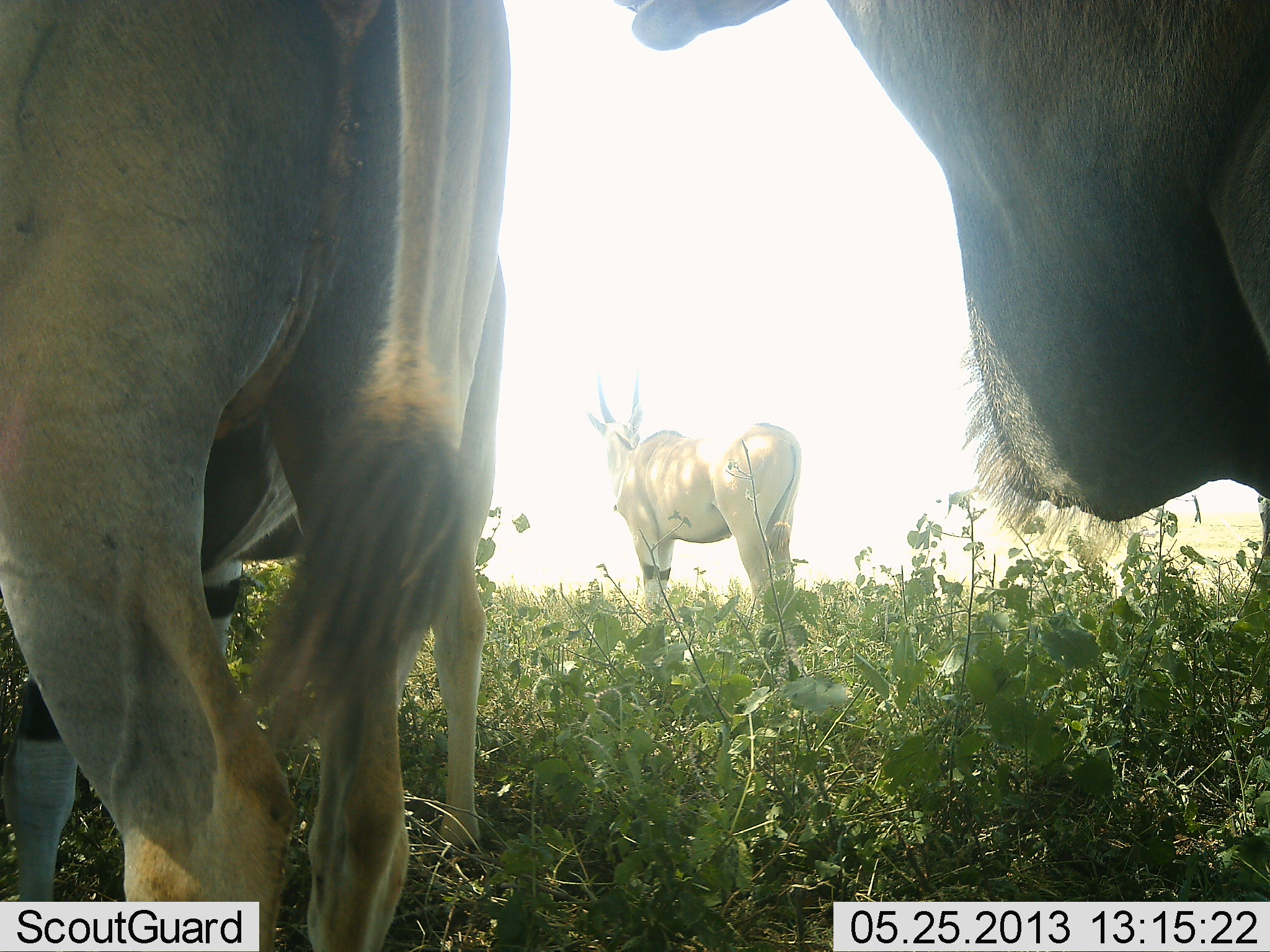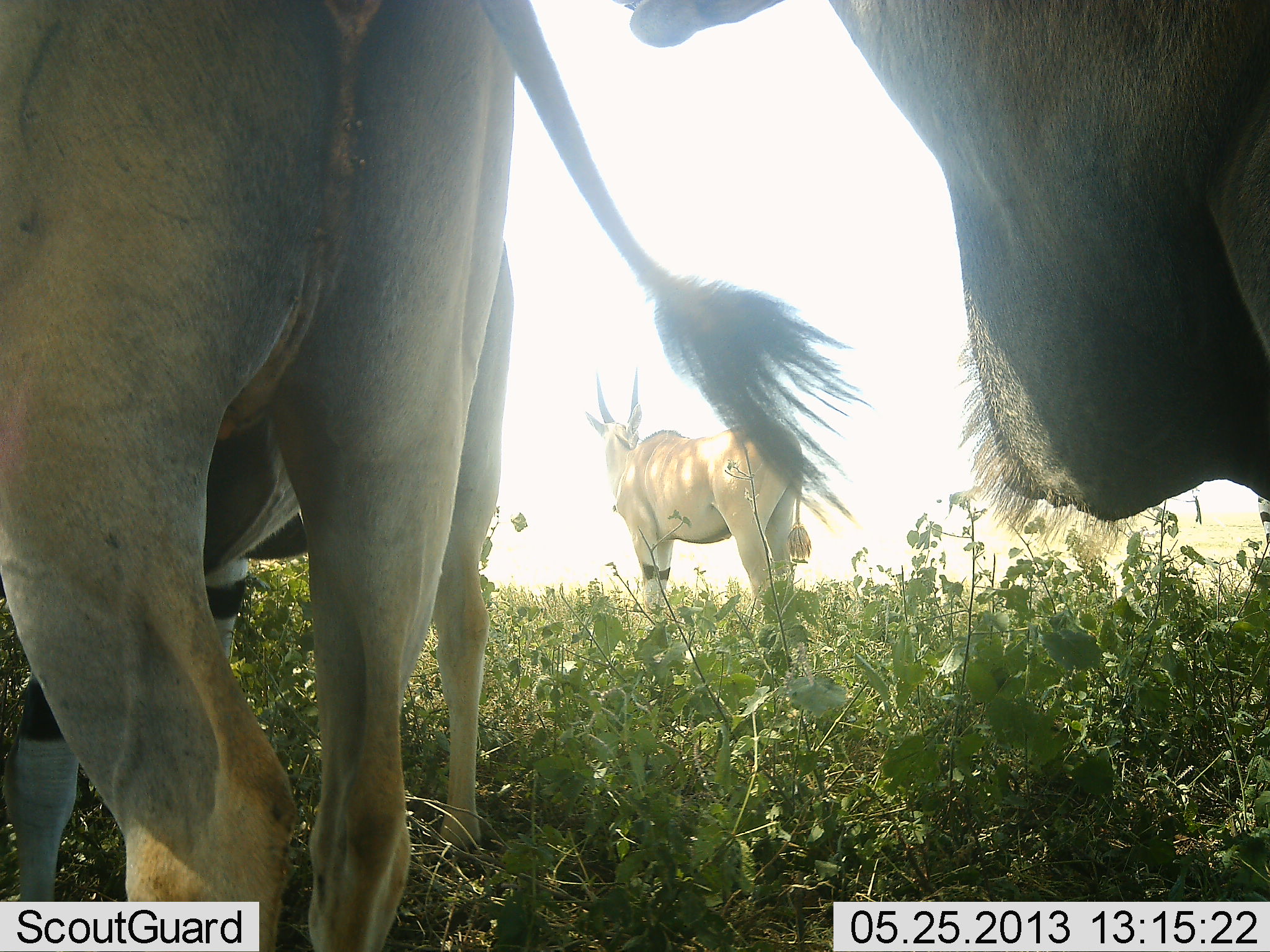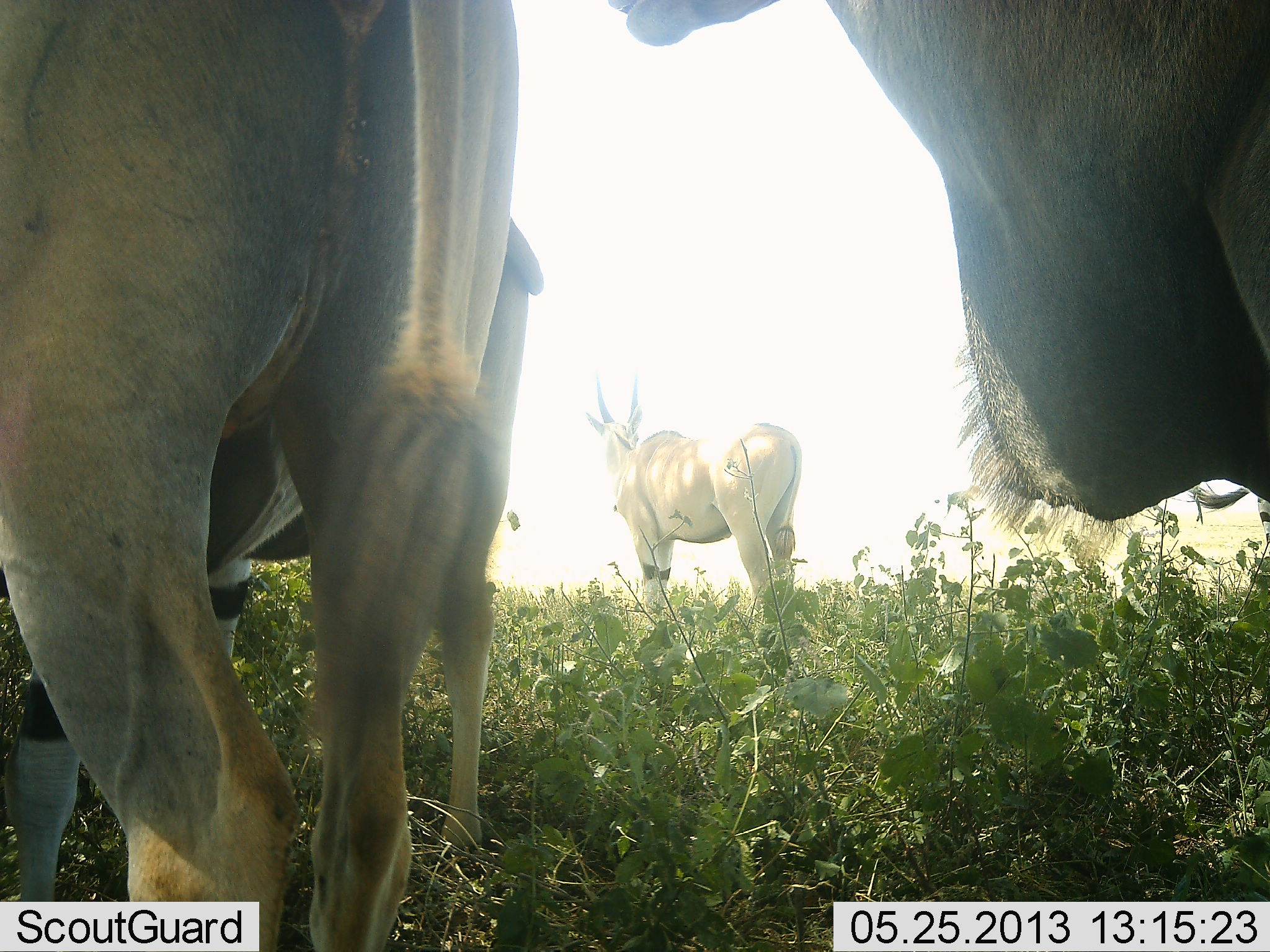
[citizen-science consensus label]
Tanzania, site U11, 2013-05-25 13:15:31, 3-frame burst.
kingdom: Animalia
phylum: Chordata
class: Mammalia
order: Artiodactyla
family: Bovidae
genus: Tragelaphus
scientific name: Tragelaphus oryx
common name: eland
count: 4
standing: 100%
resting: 0%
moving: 0%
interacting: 0%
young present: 0%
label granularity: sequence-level